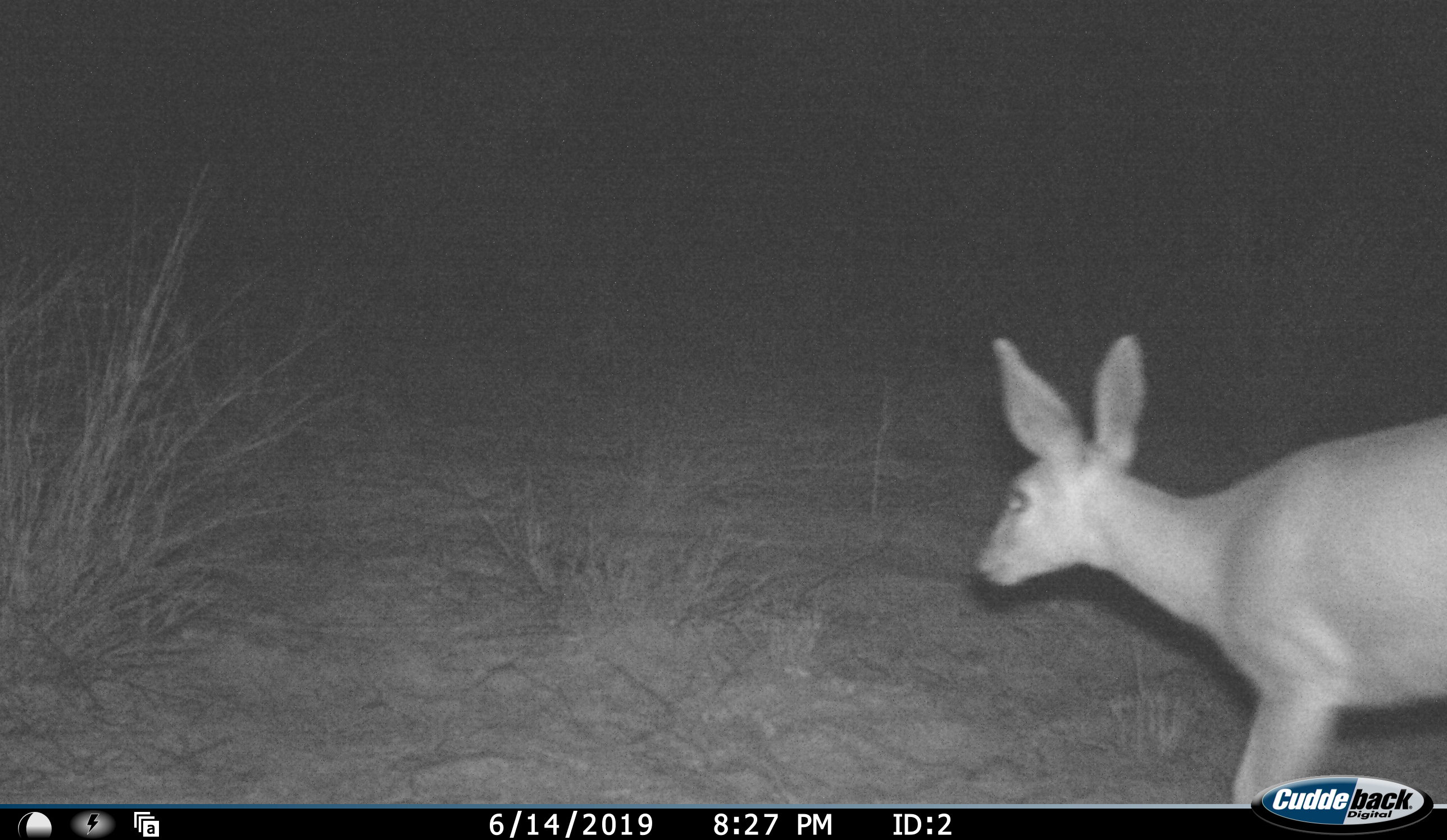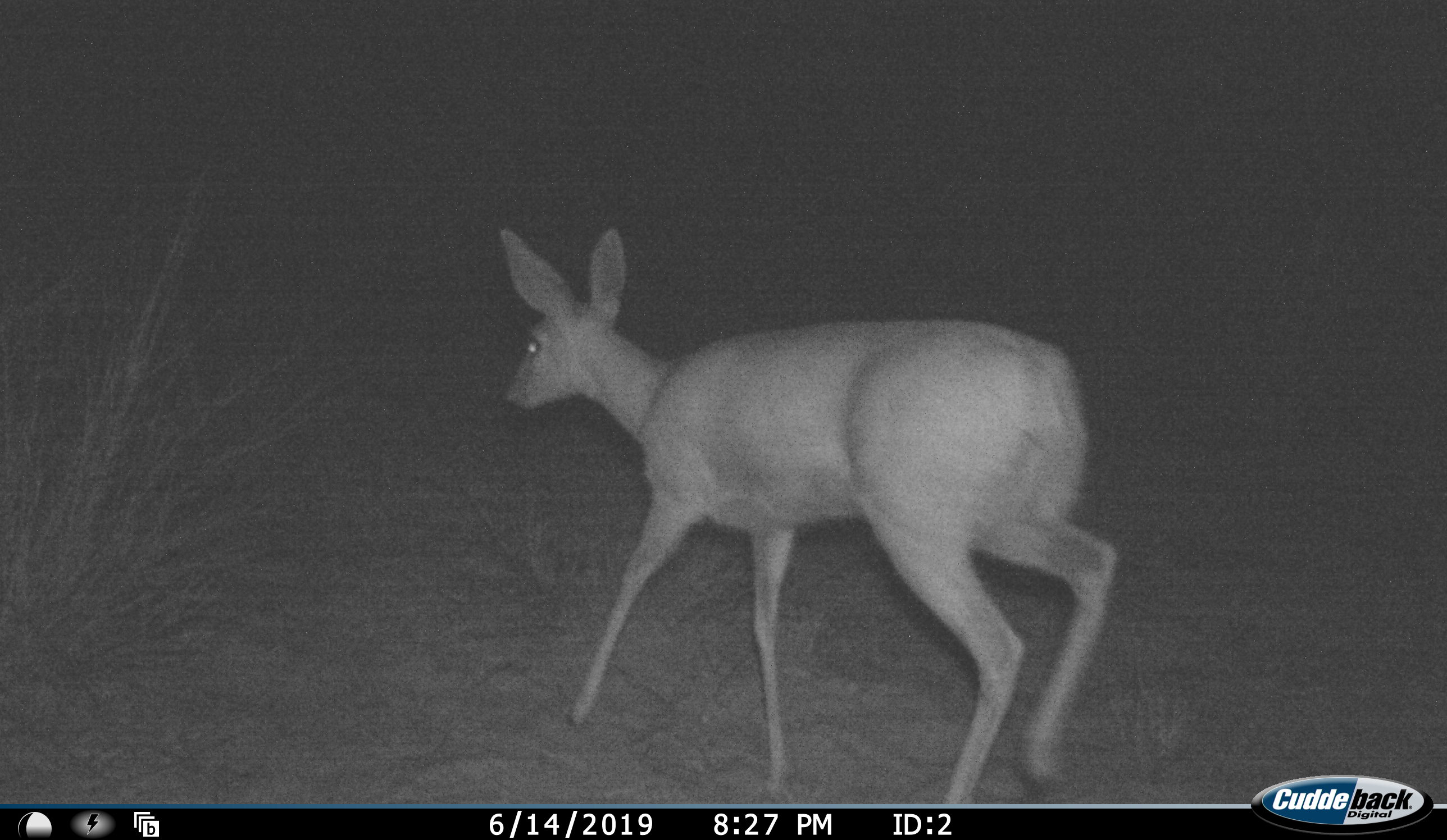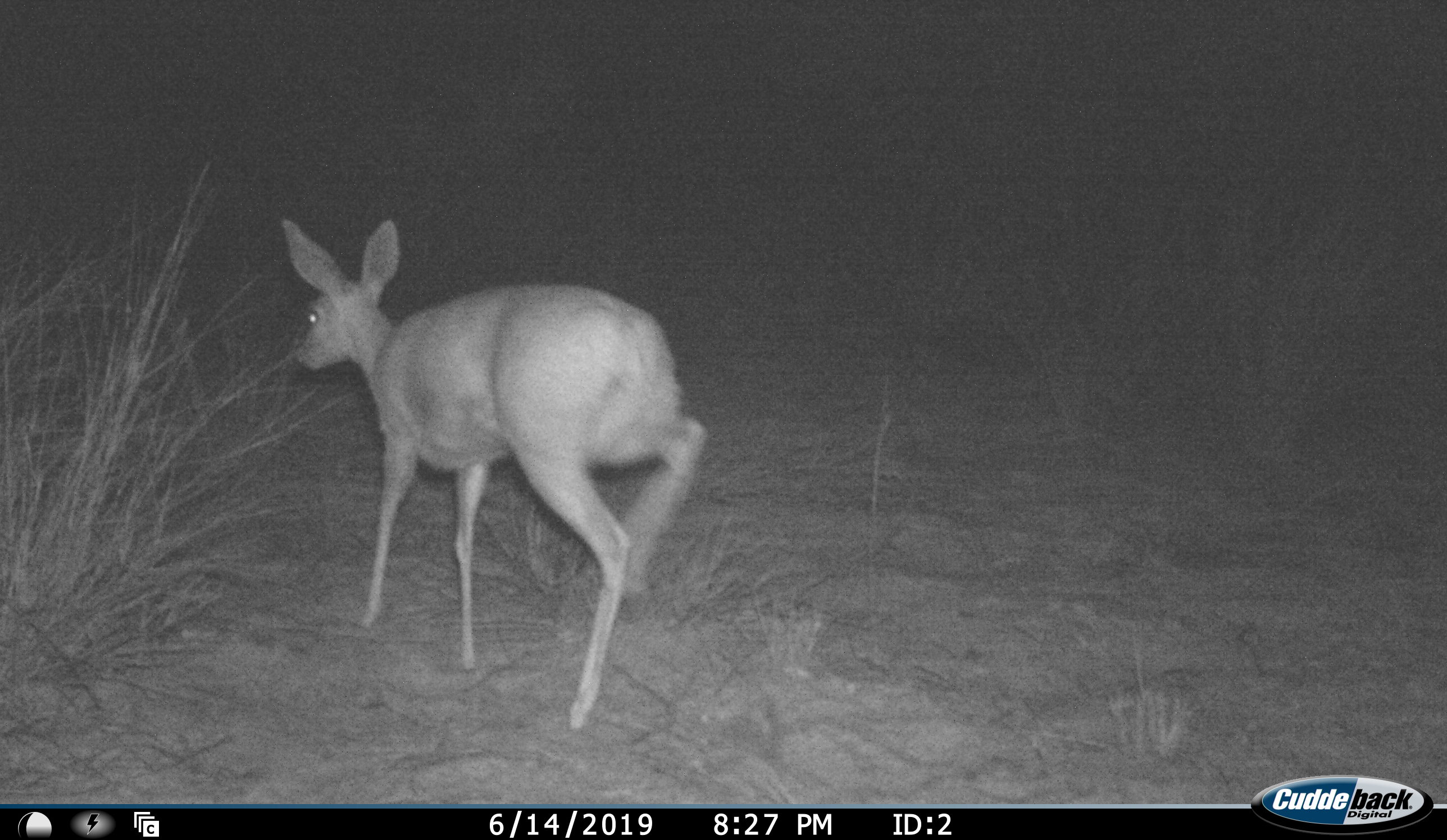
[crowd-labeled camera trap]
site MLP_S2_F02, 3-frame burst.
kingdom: Animalia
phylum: Chordata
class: Mammalia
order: Artiodactyla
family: Bovidae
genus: Raphicerus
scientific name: Raphicerus campestris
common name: steenbok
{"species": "steenbok (Raphicerus campestris)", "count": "1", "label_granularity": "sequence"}